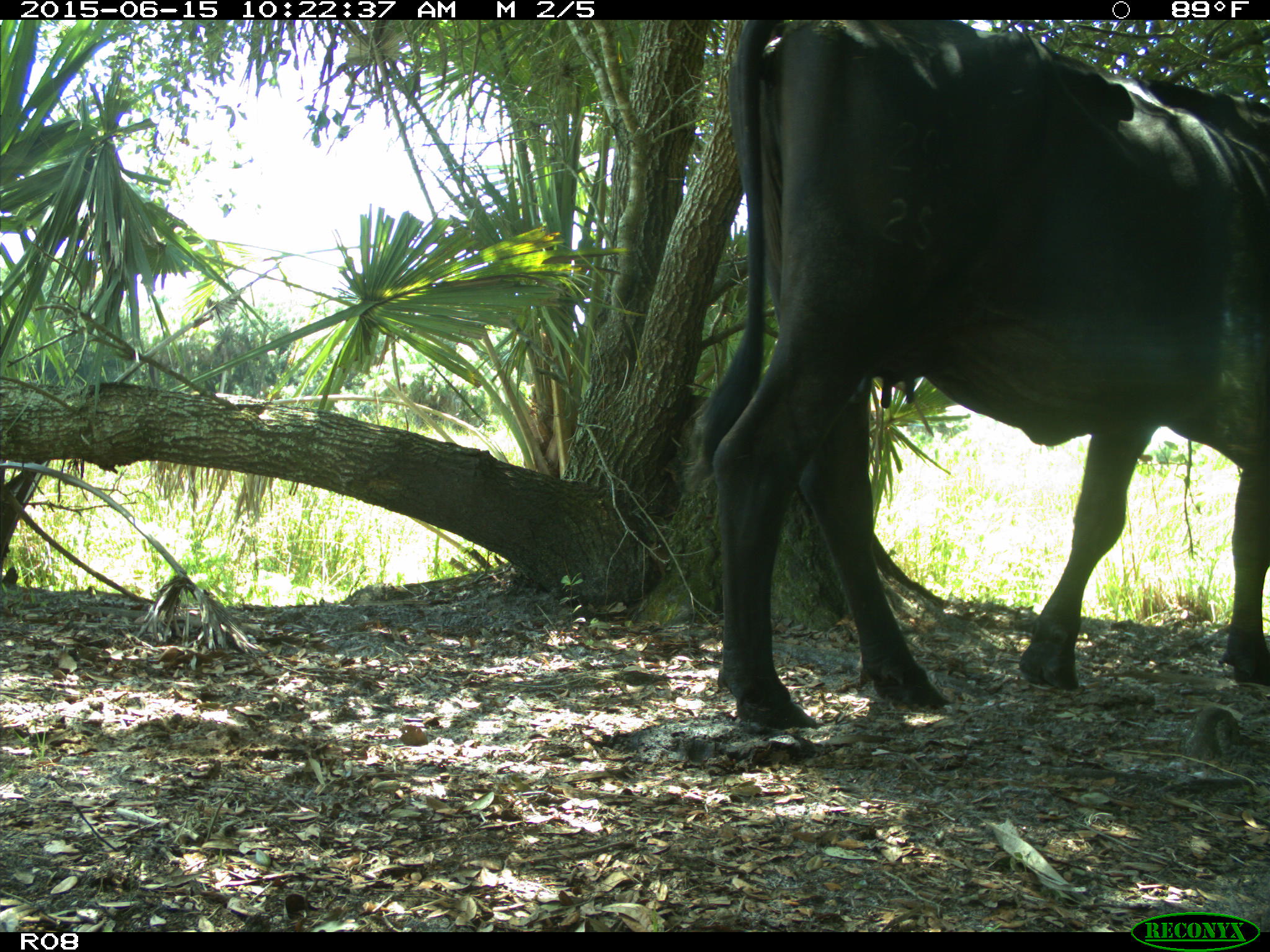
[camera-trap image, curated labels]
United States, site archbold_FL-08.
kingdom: Animalia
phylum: Chordata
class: Mammalia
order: Artiodactyla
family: Bovidae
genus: Bos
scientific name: Bos taurus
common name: domestic cow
Bos taurus (domestic cow).